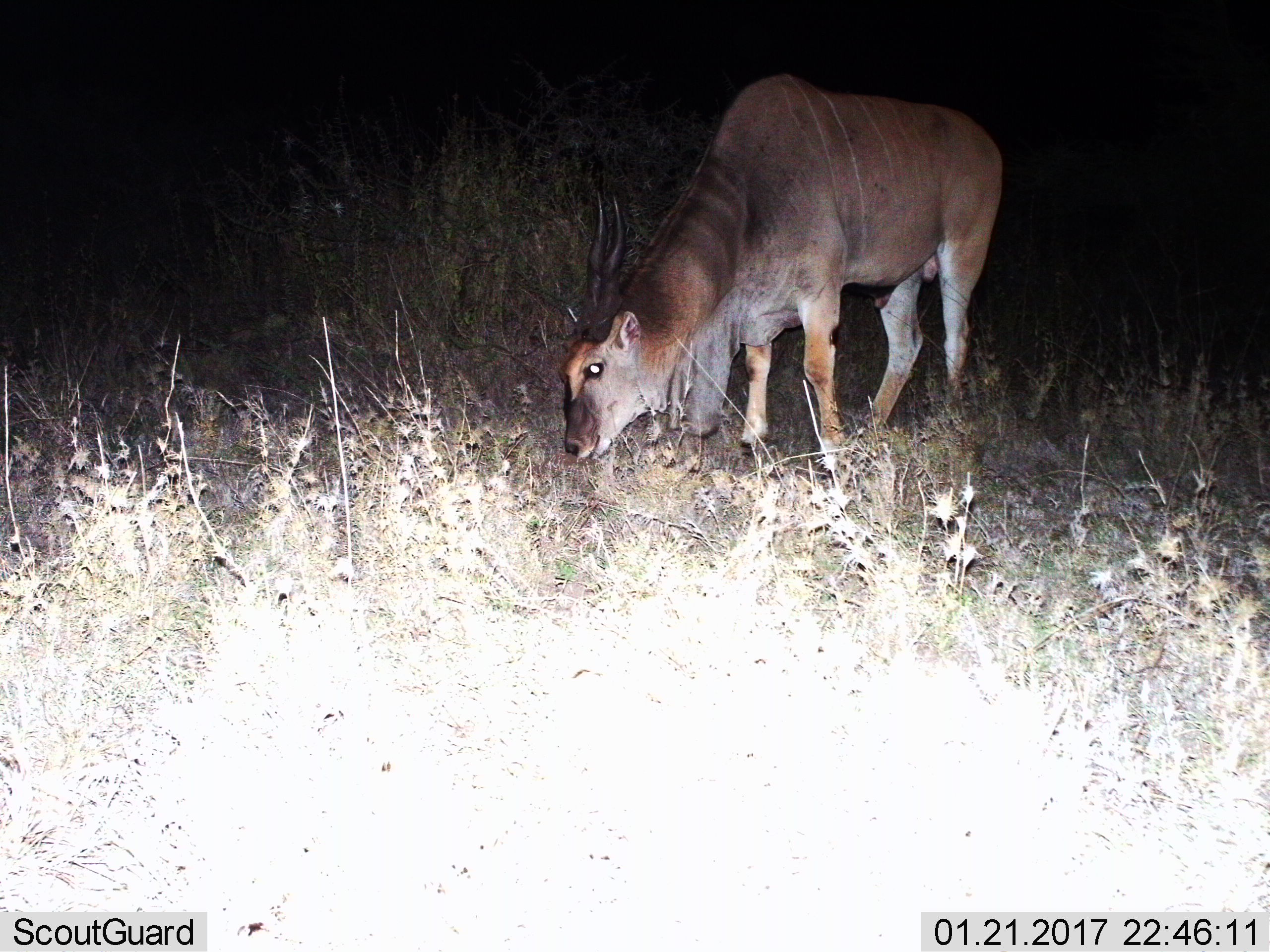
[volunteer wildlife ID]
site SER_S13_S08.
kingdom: Animalia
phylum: Chordata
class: Mammalia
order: Artiodactyla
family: Bovidae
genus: Tragelaphus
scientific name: Tragelaphus oryx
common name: eland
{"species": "eland (Tragelaphus oryx)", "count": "1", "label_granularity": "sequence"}